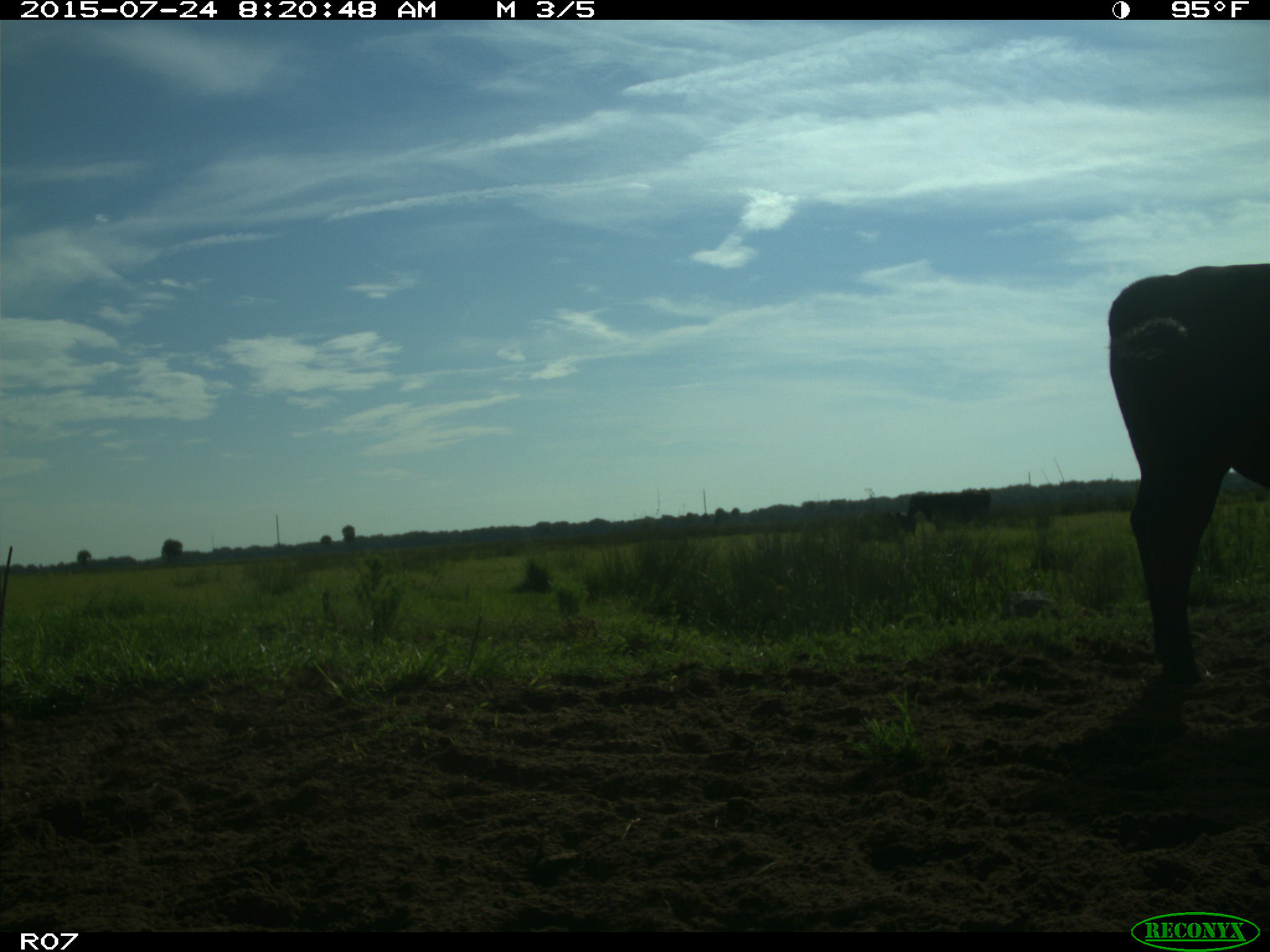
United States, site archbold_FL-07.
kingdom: Animalia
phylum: Chordata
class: Mammalia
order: Artiodactyla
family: Bovidae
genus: Bos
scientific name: Bos taurus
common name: domestic cow